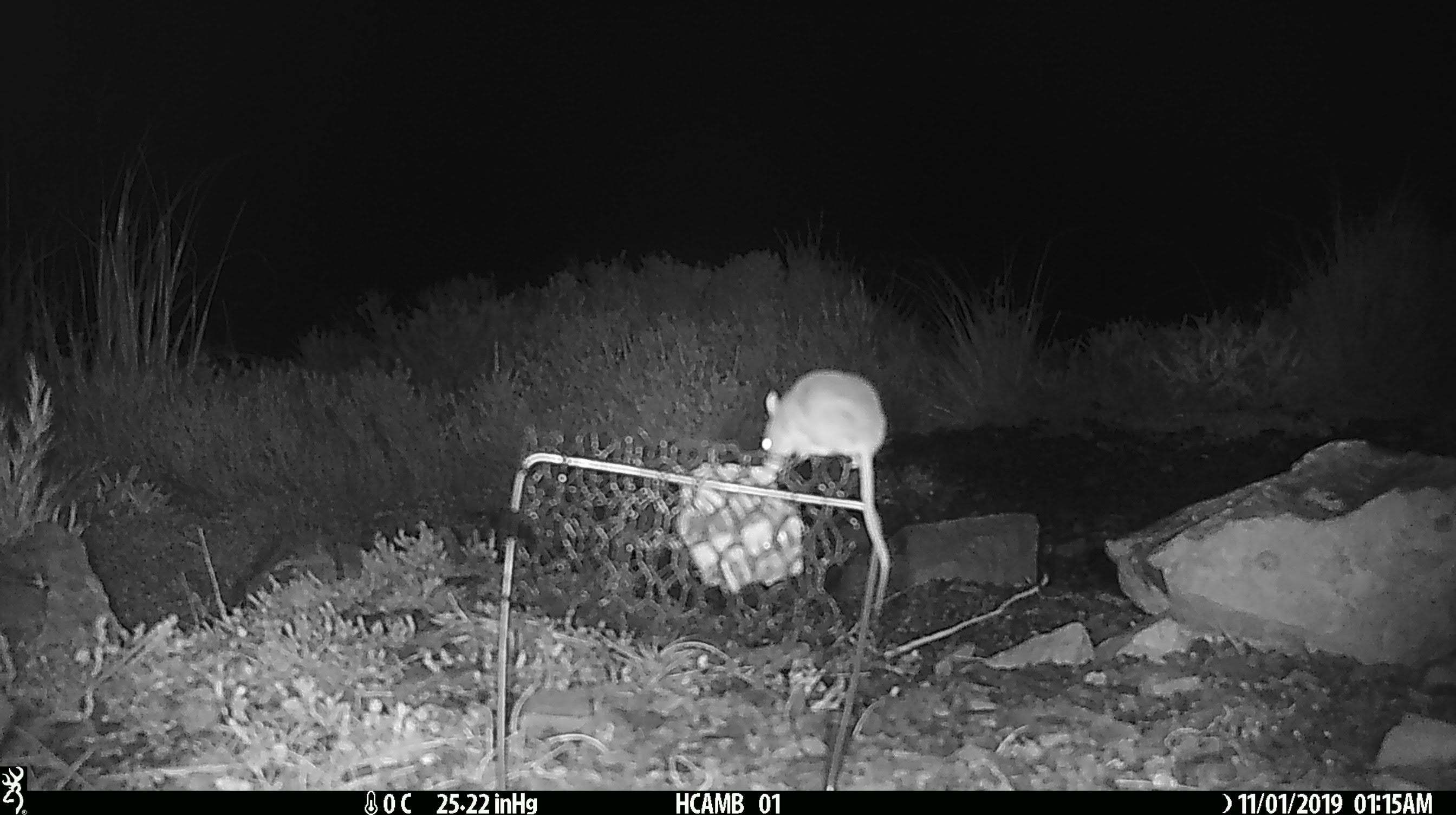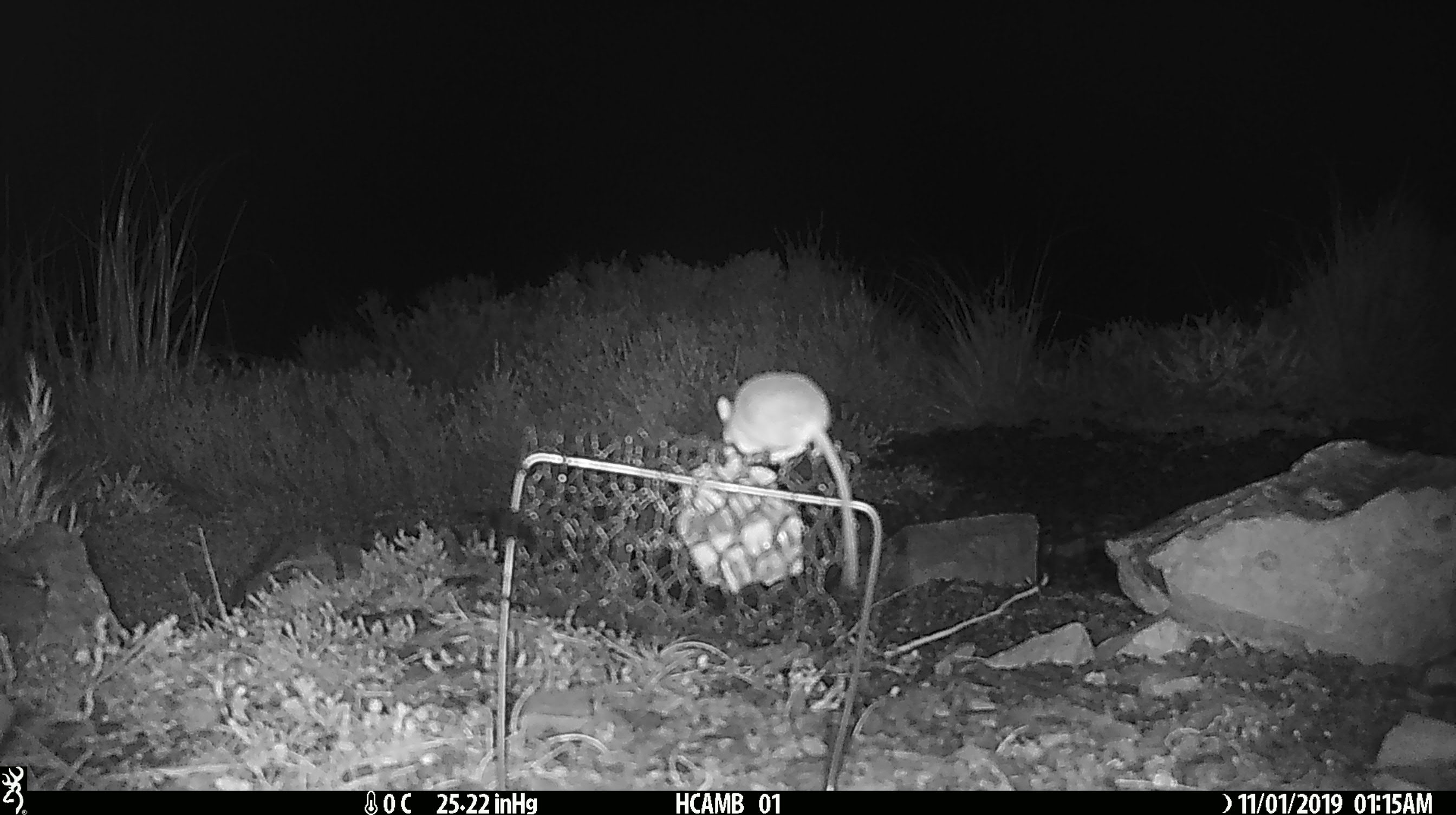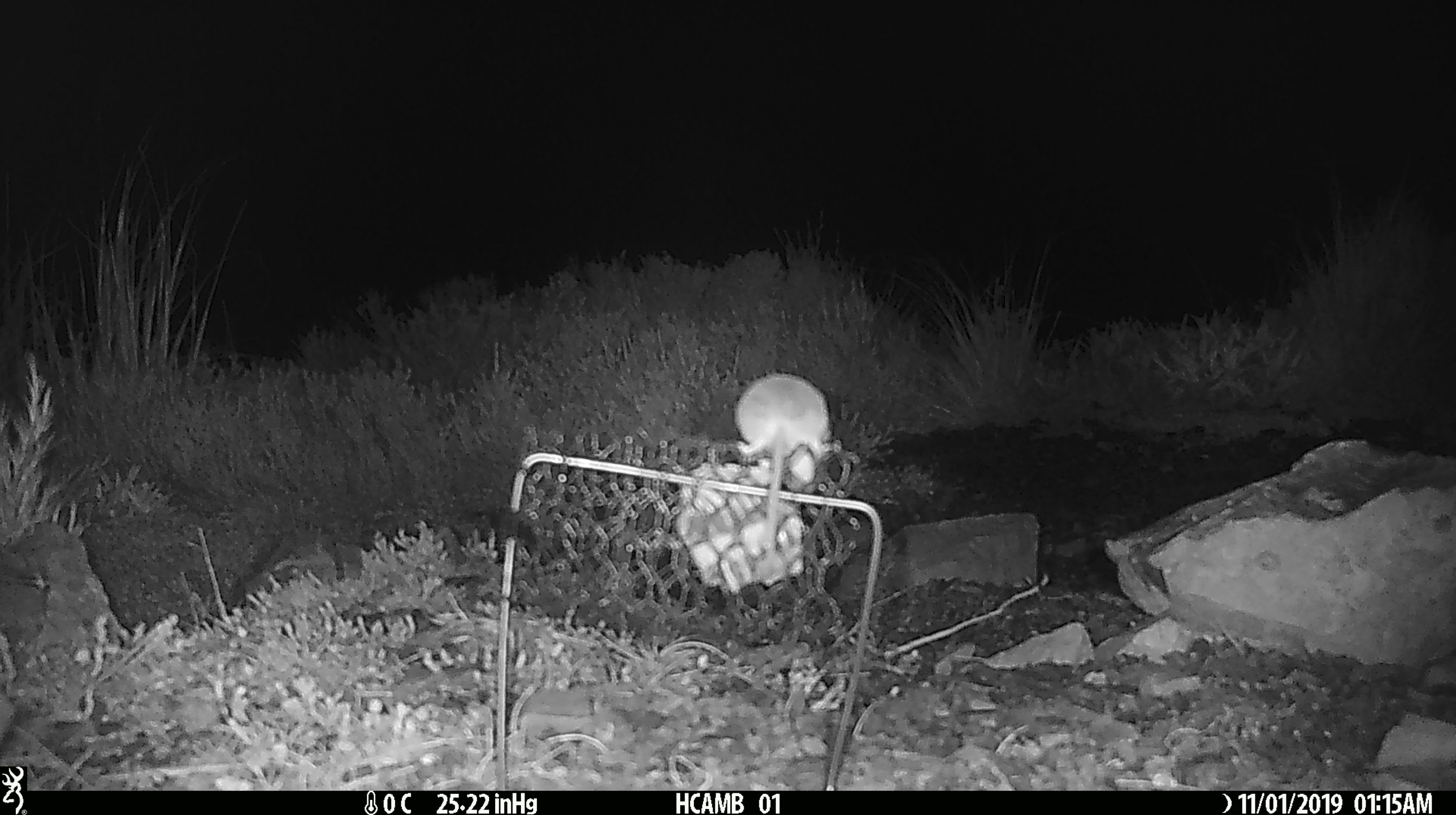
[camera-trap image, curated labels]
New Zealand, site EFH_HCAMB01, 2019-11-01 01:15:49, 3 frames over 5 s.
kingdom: Animalia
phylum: Chordata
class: Mammalia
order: Rodentia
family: Muridae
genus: Mus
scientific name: Mus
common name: mouse